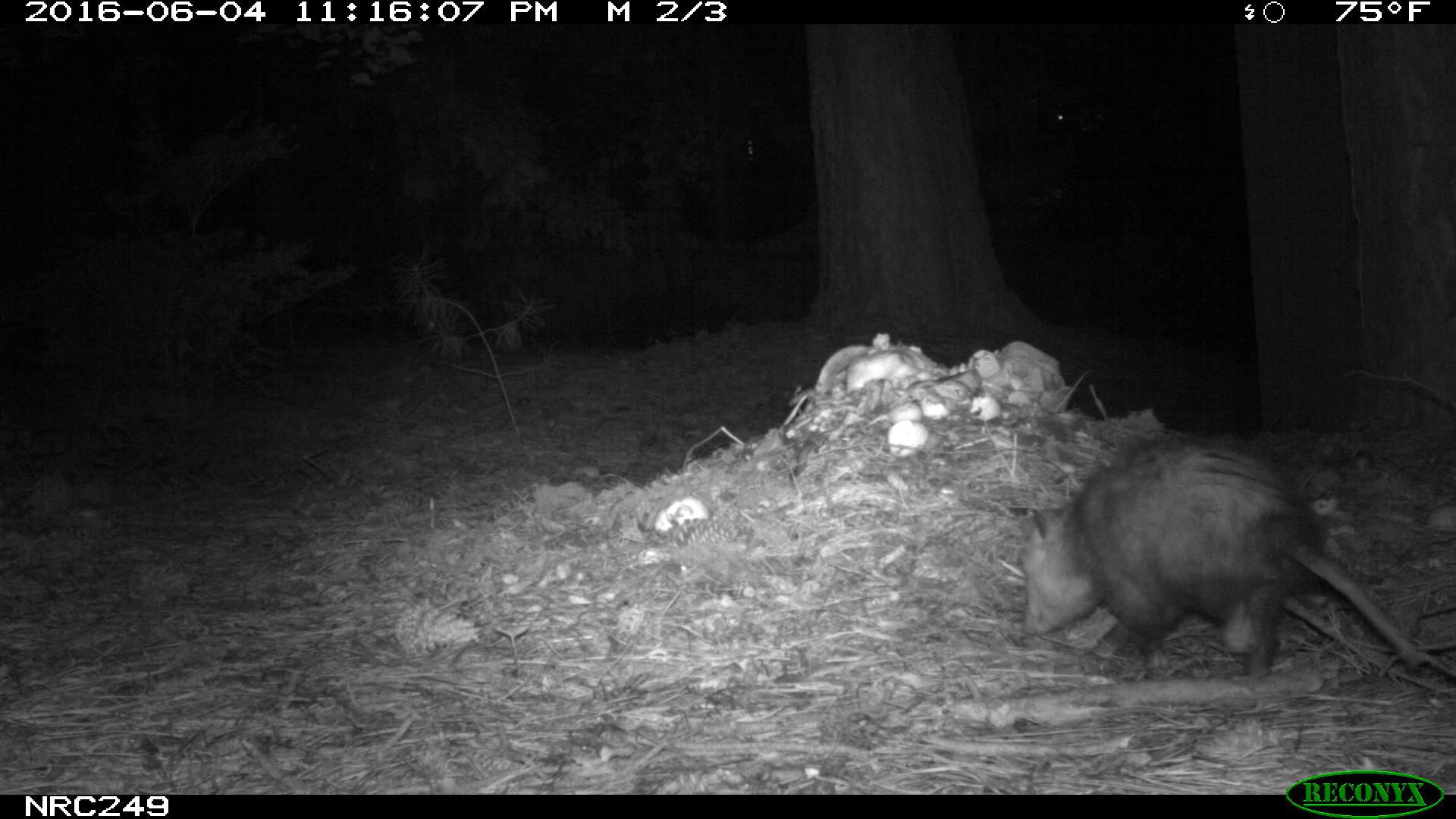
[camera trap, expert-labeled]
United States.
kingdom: Animalia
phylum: Chordata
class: Mammalia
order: Didelphimorphia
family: Didelphidae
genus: Didelphis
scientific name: Didelphis virginiana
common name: virginia opossum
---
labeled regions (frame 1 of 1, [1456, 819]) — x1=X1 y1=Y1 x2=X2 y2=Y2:
Virginia Opossum: x1=1012 y1=425 x2=1450 y2=719